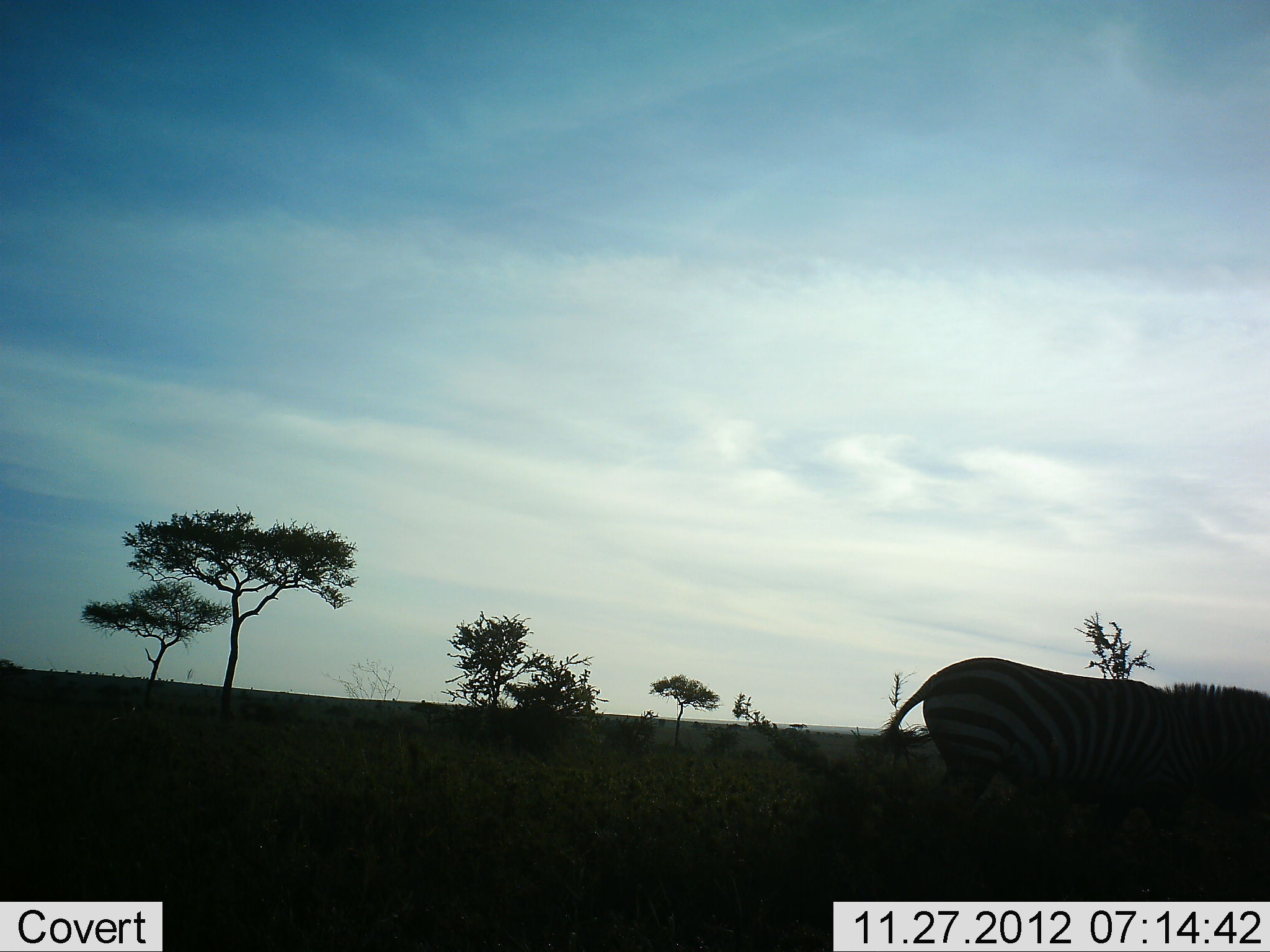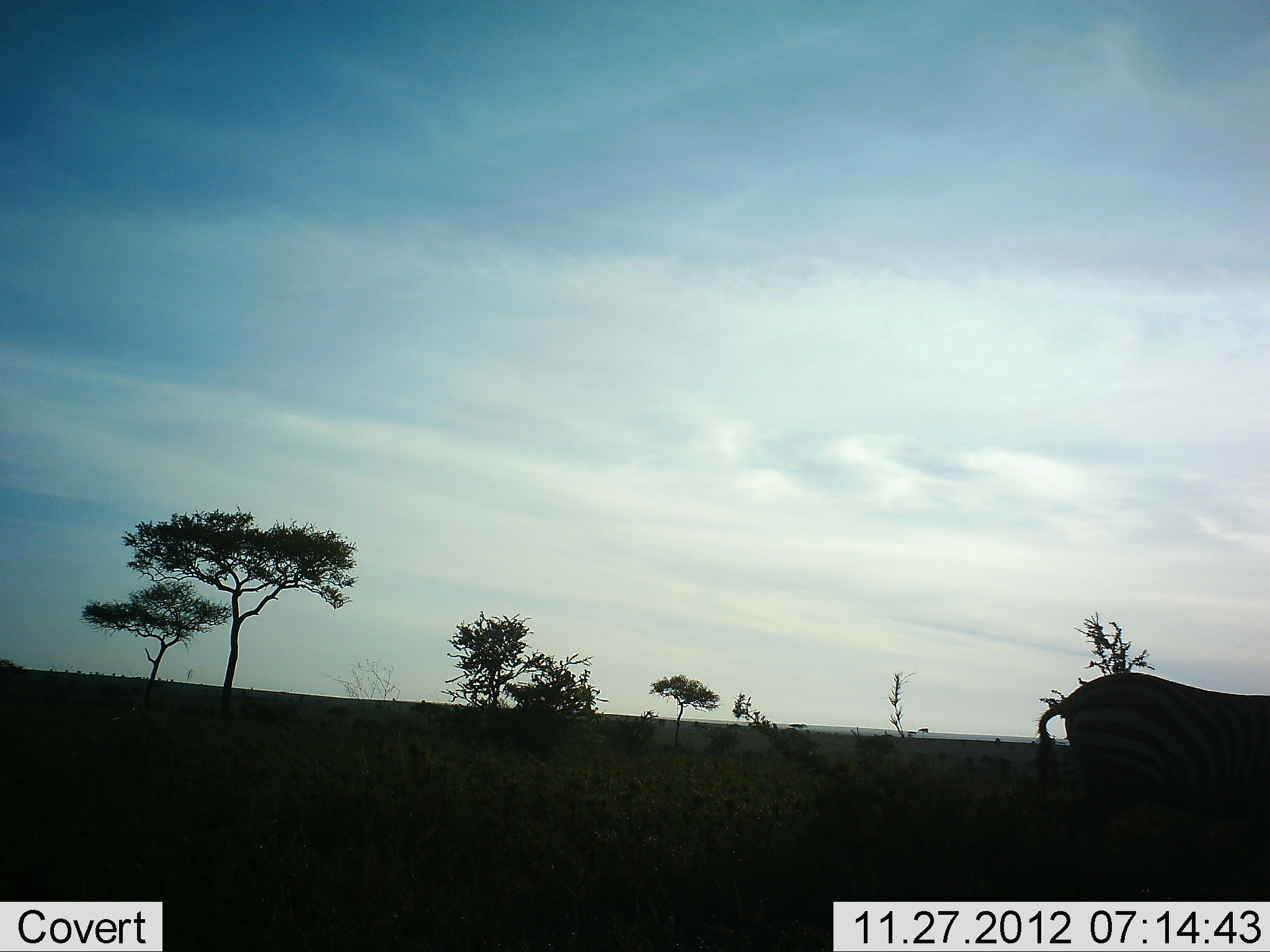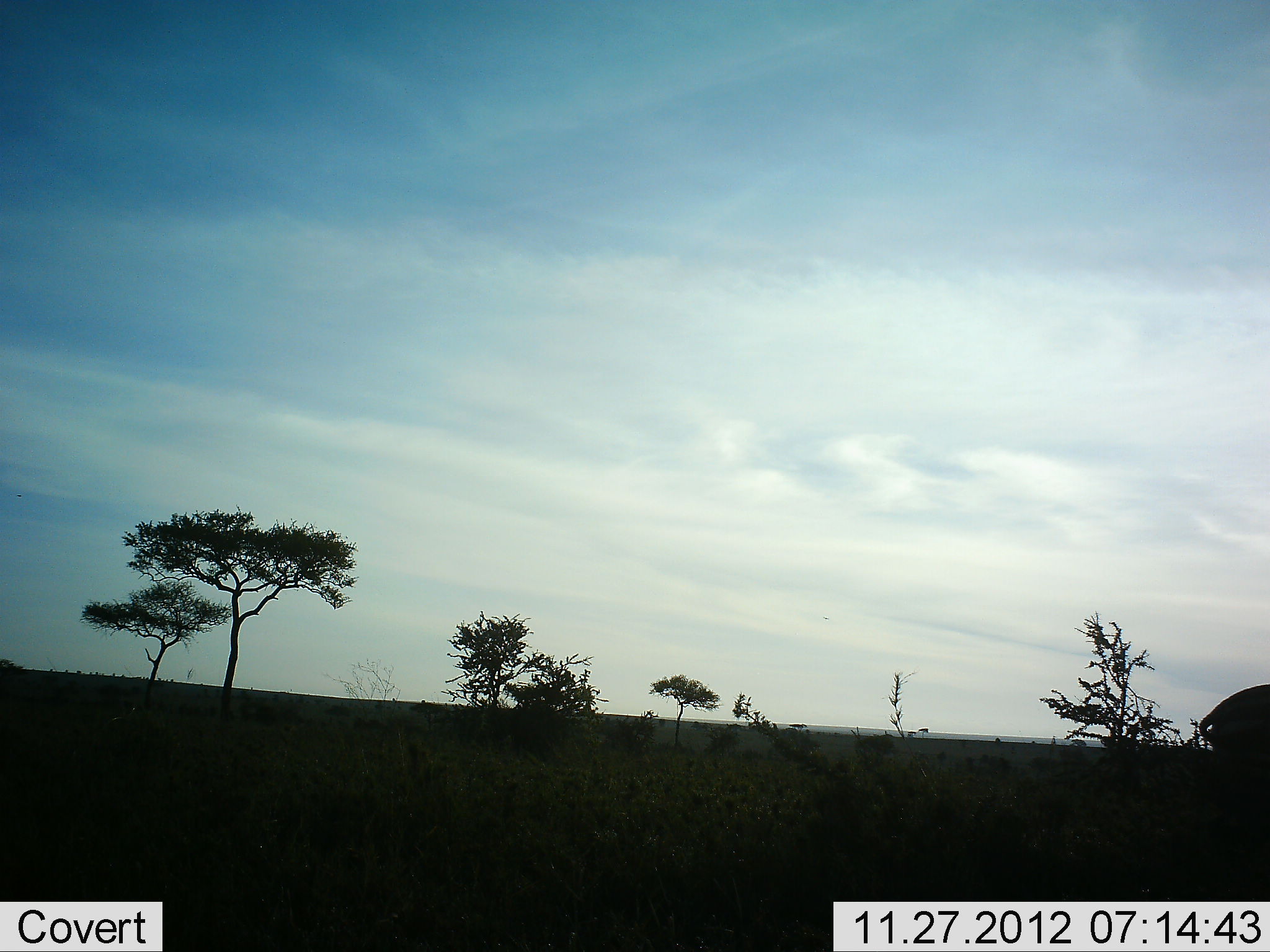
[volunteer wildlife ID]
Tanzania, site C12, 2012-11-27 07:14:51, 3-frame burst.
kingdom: Animalia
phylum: Chordata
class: Mammalia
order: Perissodactyla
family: Equidae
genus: Equus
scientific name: Equus quagga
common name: plains zebra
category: zebra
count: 1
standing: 10%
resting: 0%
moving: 90%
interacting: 0%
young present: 0%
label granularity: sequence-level